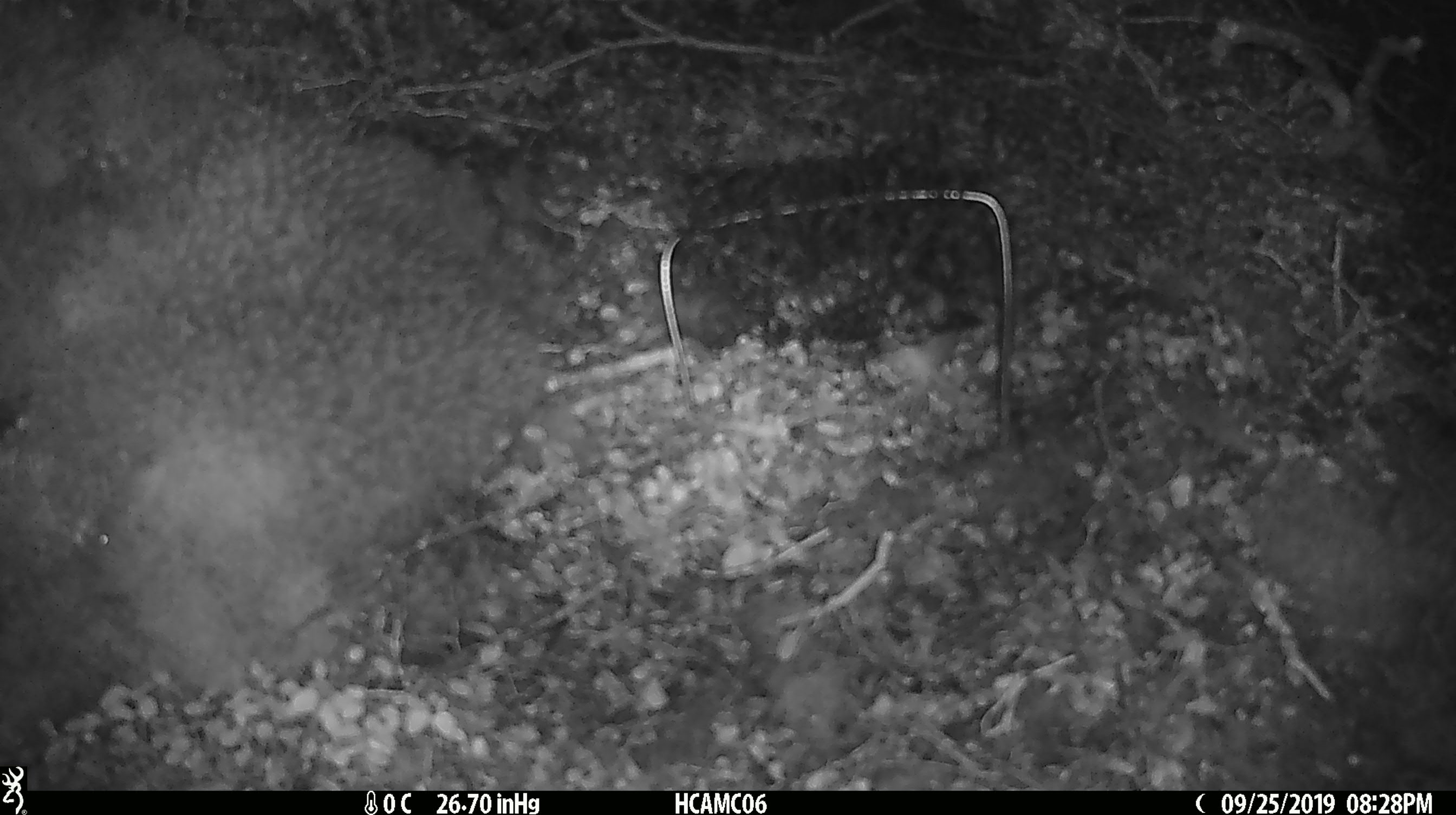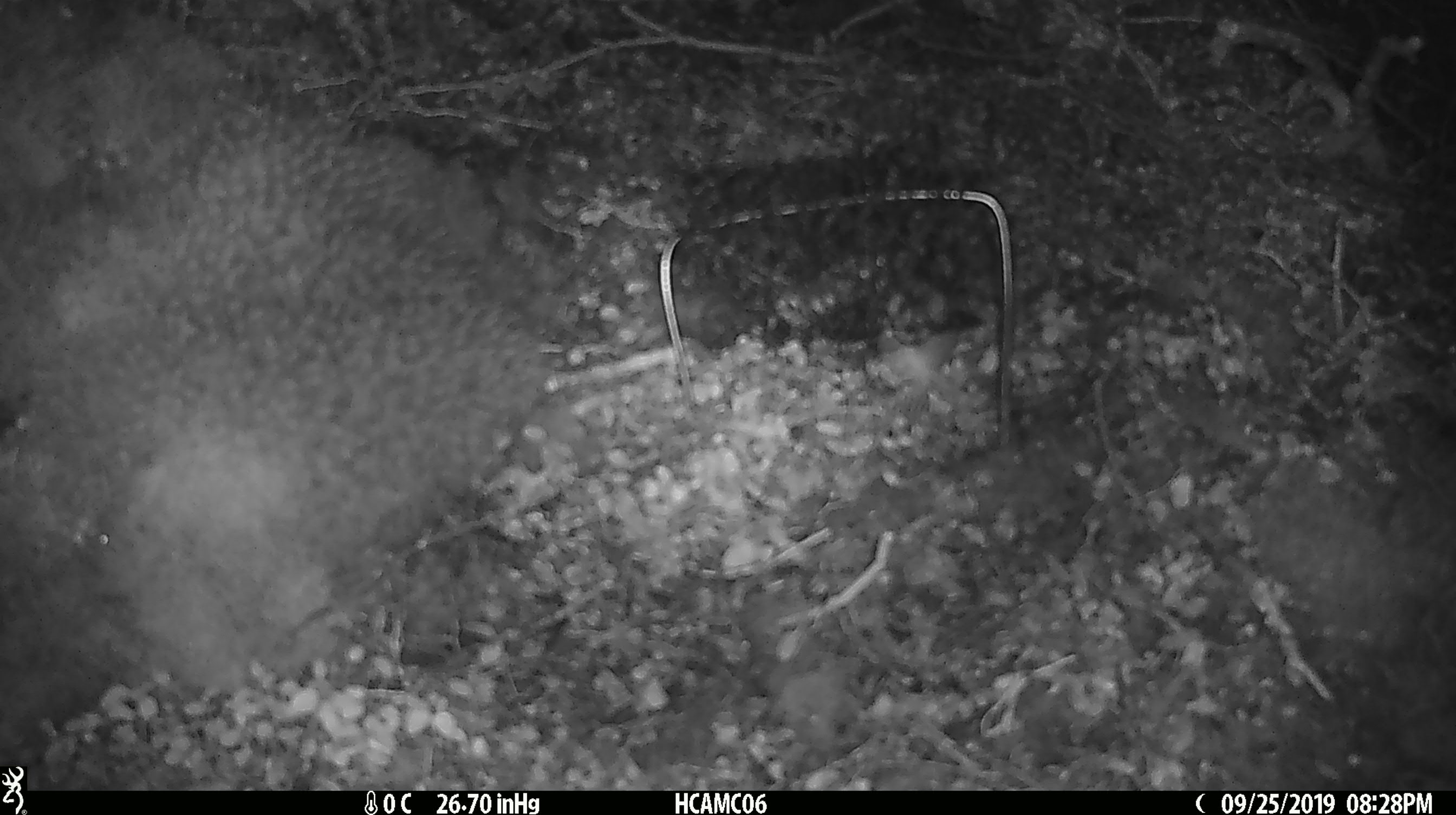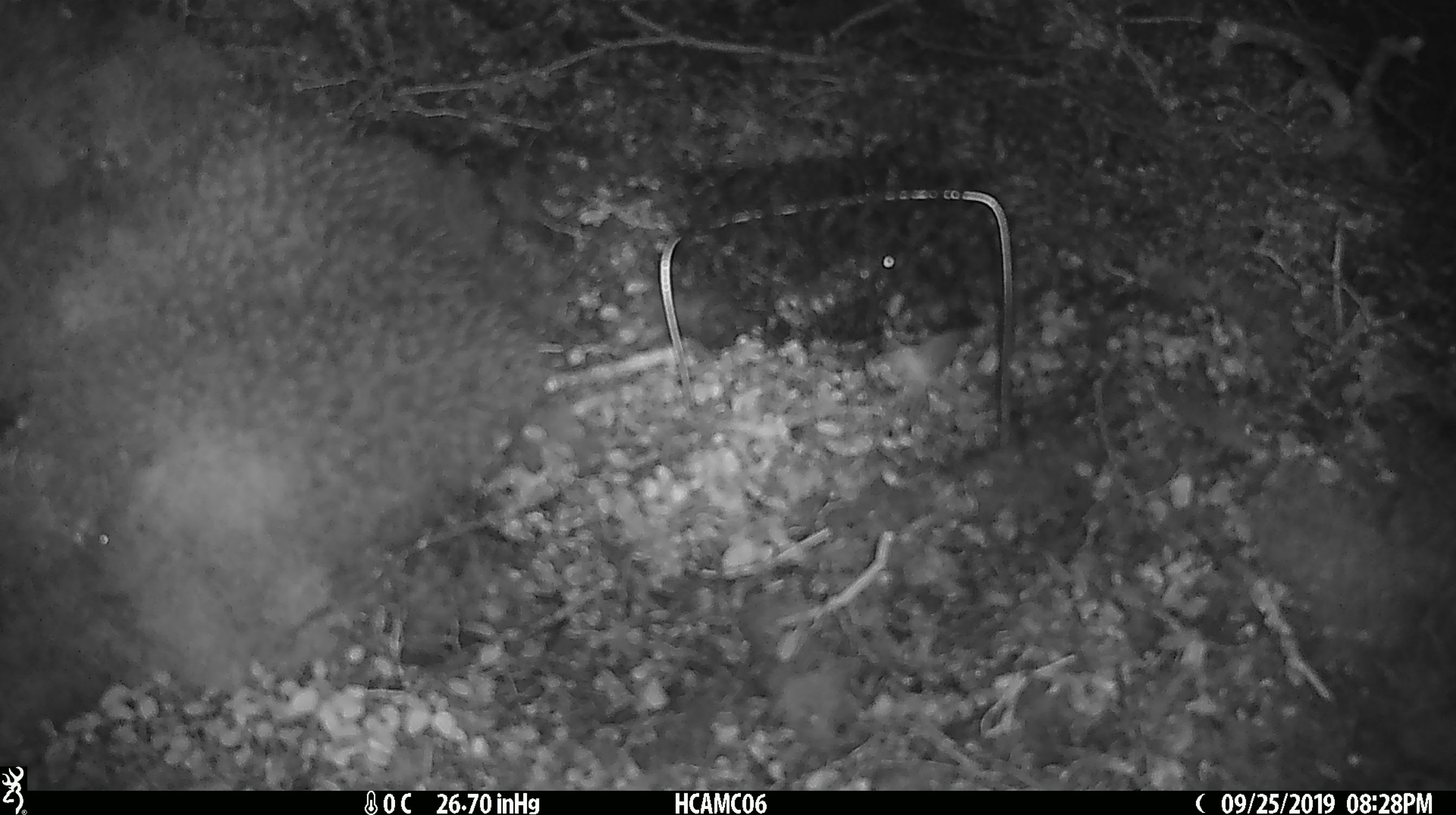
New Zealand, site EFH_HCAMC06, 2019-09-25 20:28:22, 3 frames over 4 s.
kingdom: Animalia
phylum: Chordata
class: Mammalia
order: Rodentia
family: Muridae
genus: Mus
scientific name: Mus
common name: mouse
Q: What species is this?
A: Mouse (Mus).